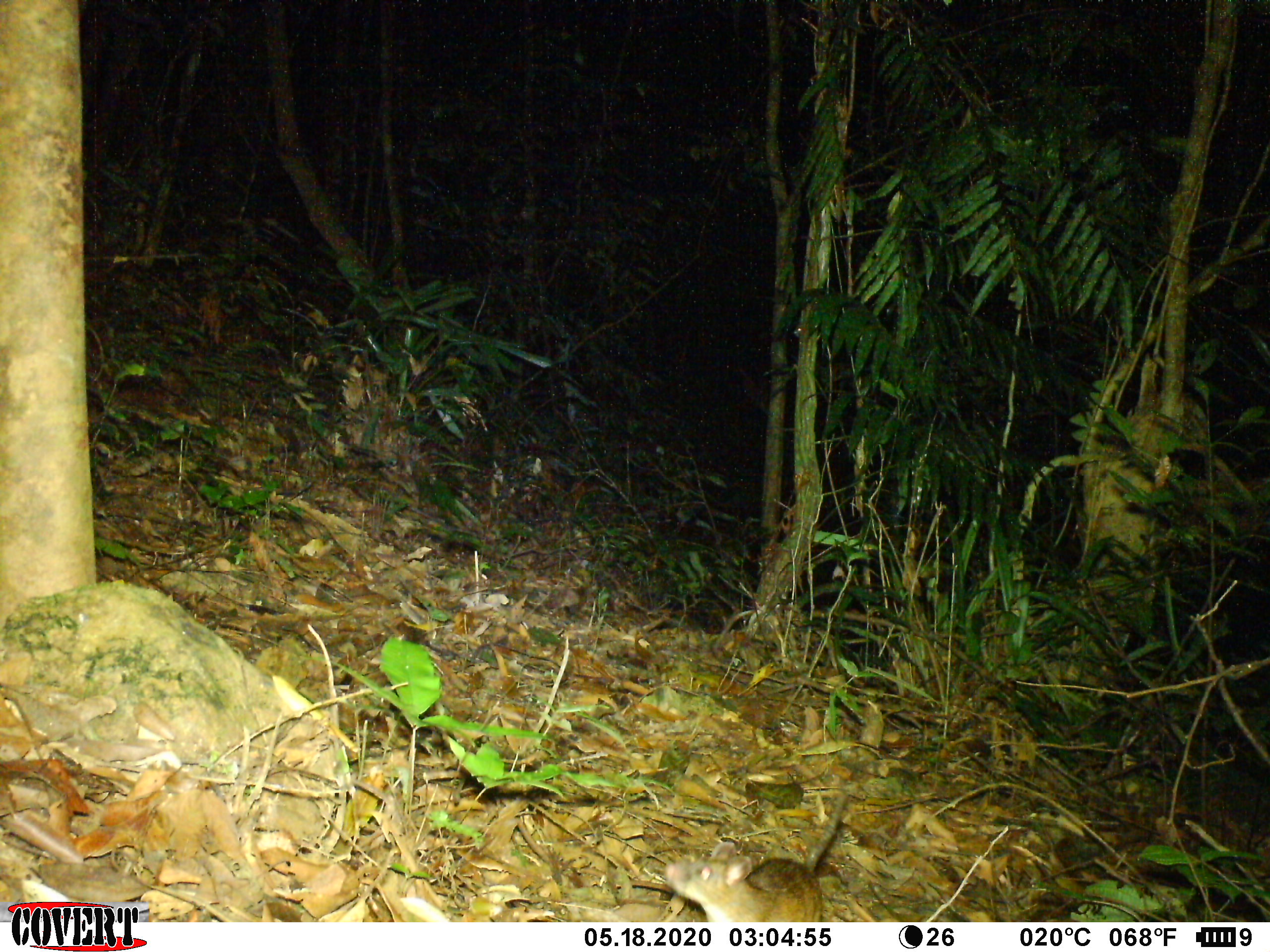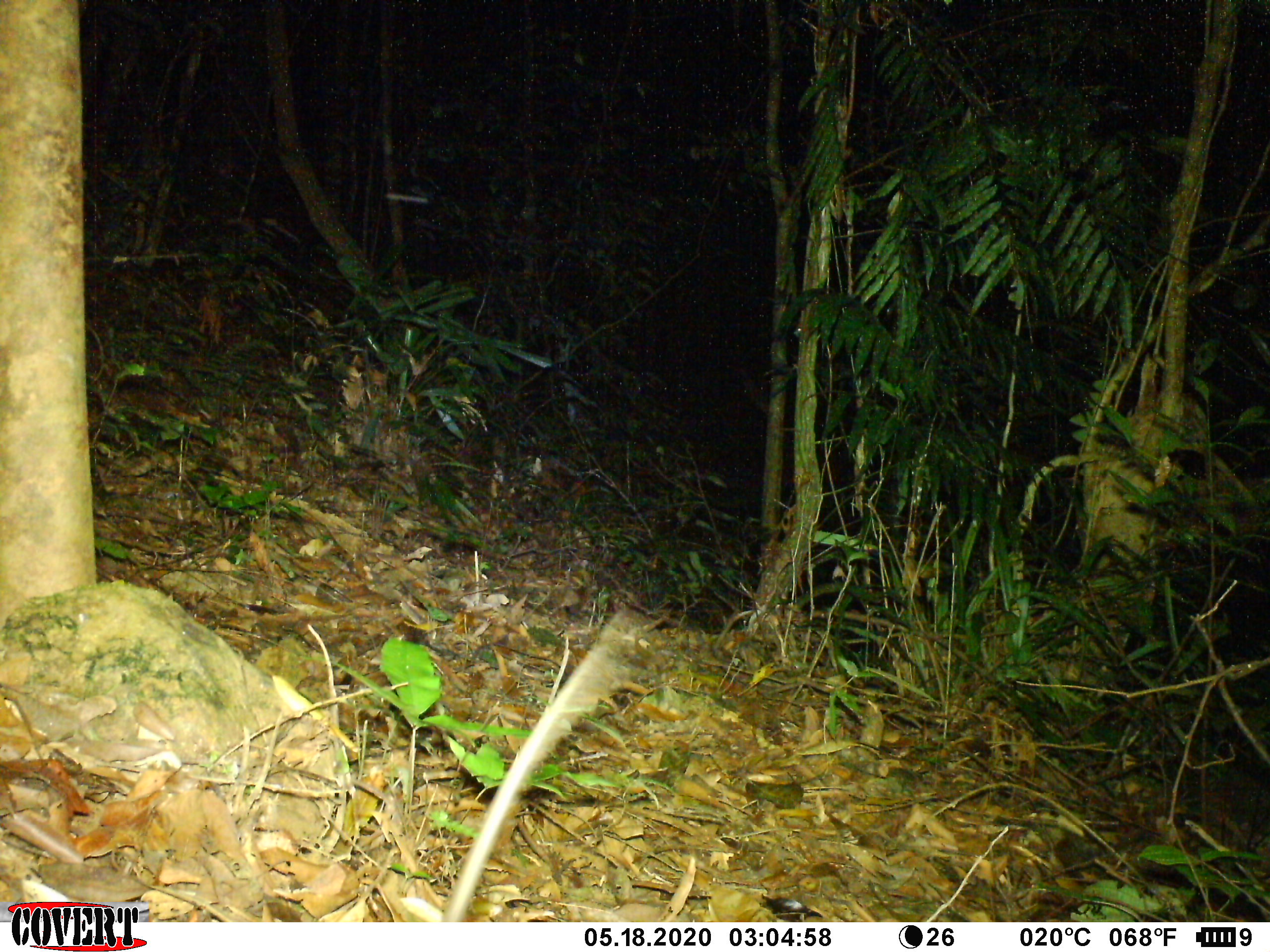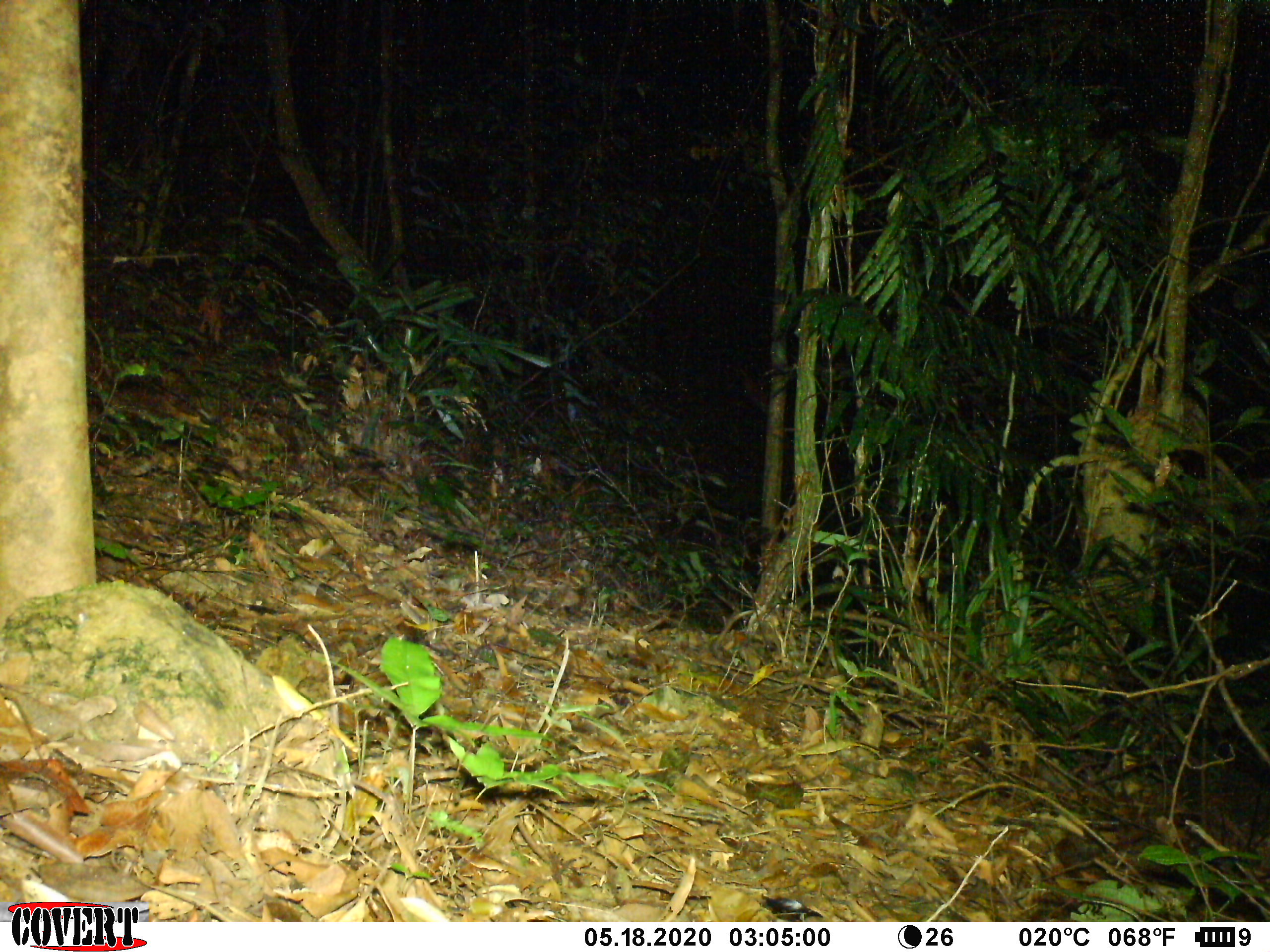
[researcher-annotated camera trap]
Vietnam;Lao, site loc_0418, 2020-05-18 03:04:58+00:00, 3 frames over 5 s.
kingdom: Animalia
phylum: Chordata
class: Mammalia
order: Rodentia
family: Muridae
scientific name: Muridae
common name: old-world mice and rats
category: unidentified murid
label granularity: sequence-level